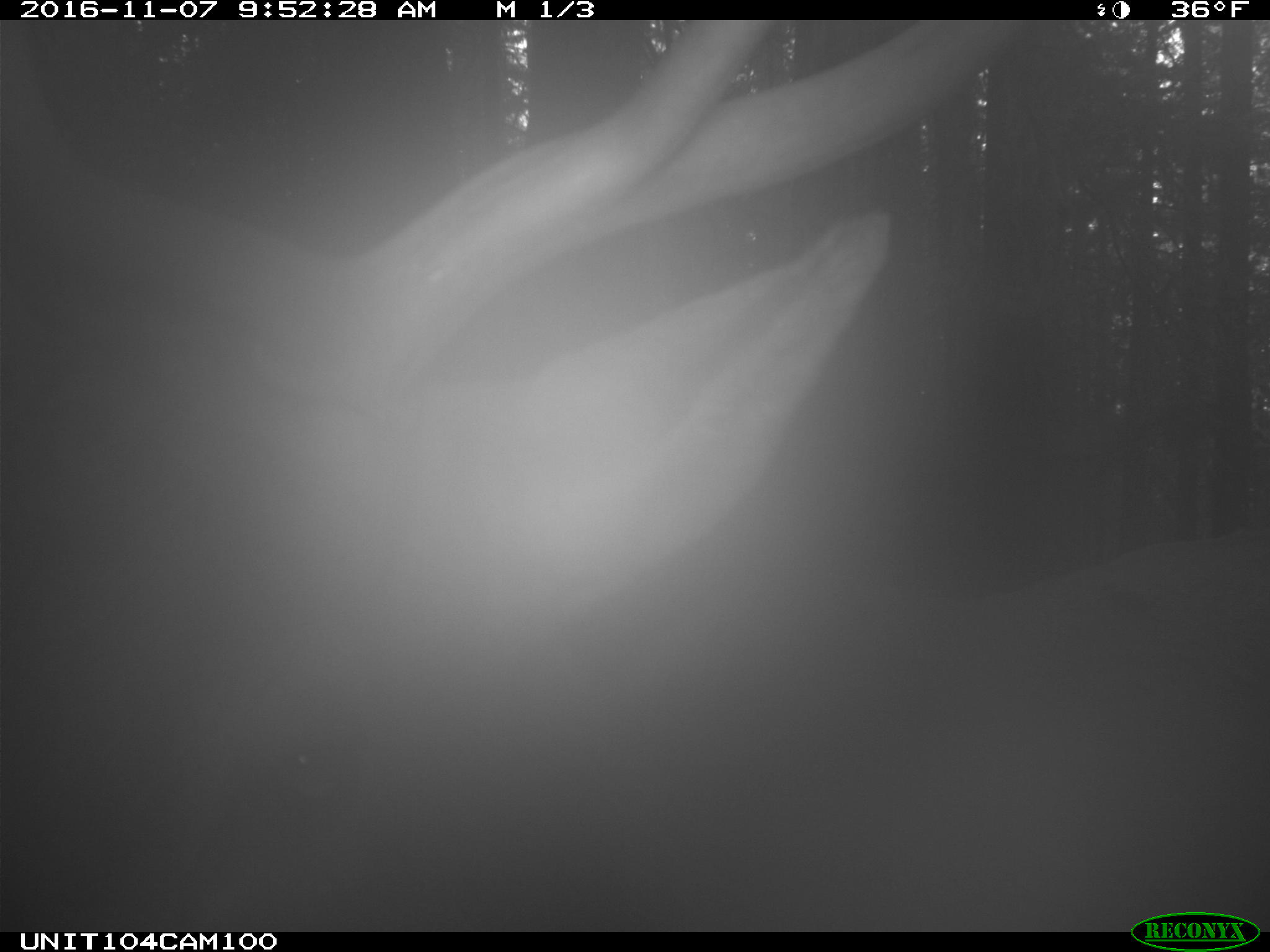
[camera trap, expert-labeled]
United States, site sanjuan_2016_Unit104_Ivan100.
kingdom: Animalia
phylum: Chordata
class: Mammalia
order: Artiodactyla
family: Cervidae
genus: Cervus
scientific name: Cervus elaphus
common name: red deer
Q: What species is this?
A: Cervus elaphus (red deer).